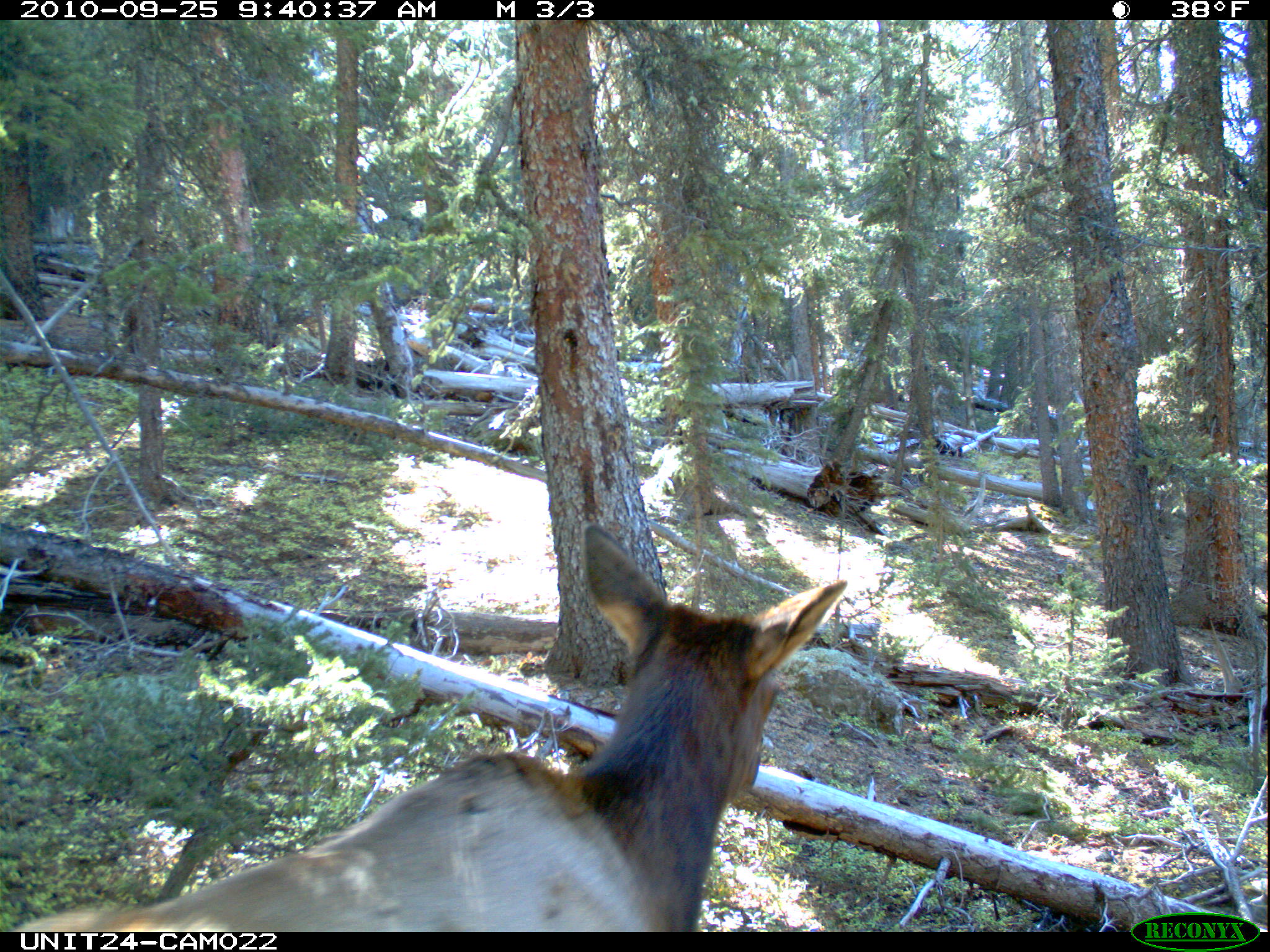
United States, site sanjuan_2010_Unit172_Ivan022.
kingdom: Animalia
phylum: Chordata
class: Mammalia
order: Artiodactyla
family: Cervidae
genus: Cervus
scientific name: Cervus elaphus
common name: red deer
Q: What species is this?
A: Cervus elaphus (red deer).